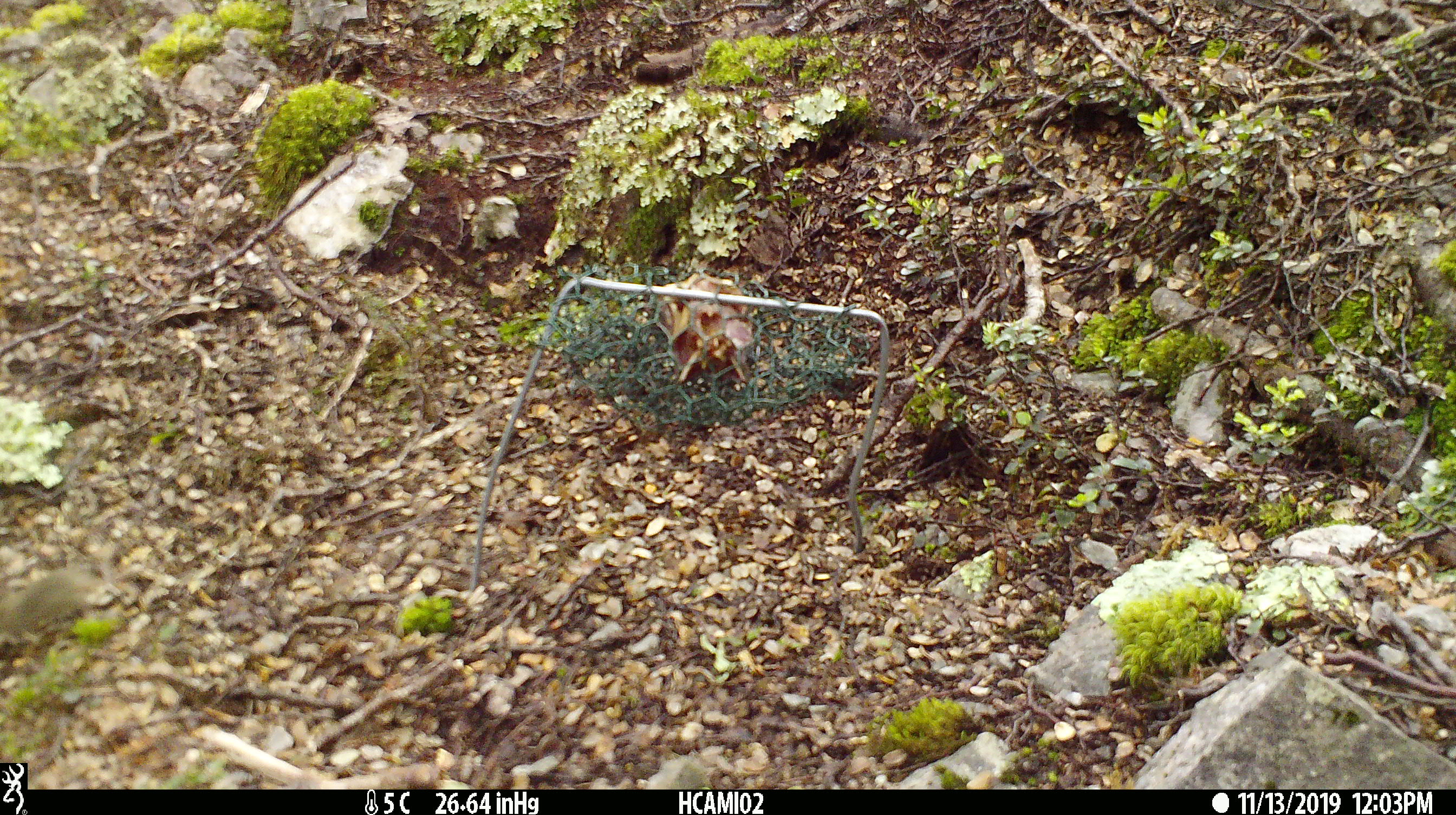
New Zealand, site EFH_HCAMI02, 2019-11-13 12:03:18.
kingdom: Animalia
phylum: Chordata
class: Mammalia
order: Rodentia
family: Muridae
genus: Mus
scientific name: Mus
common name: mouse